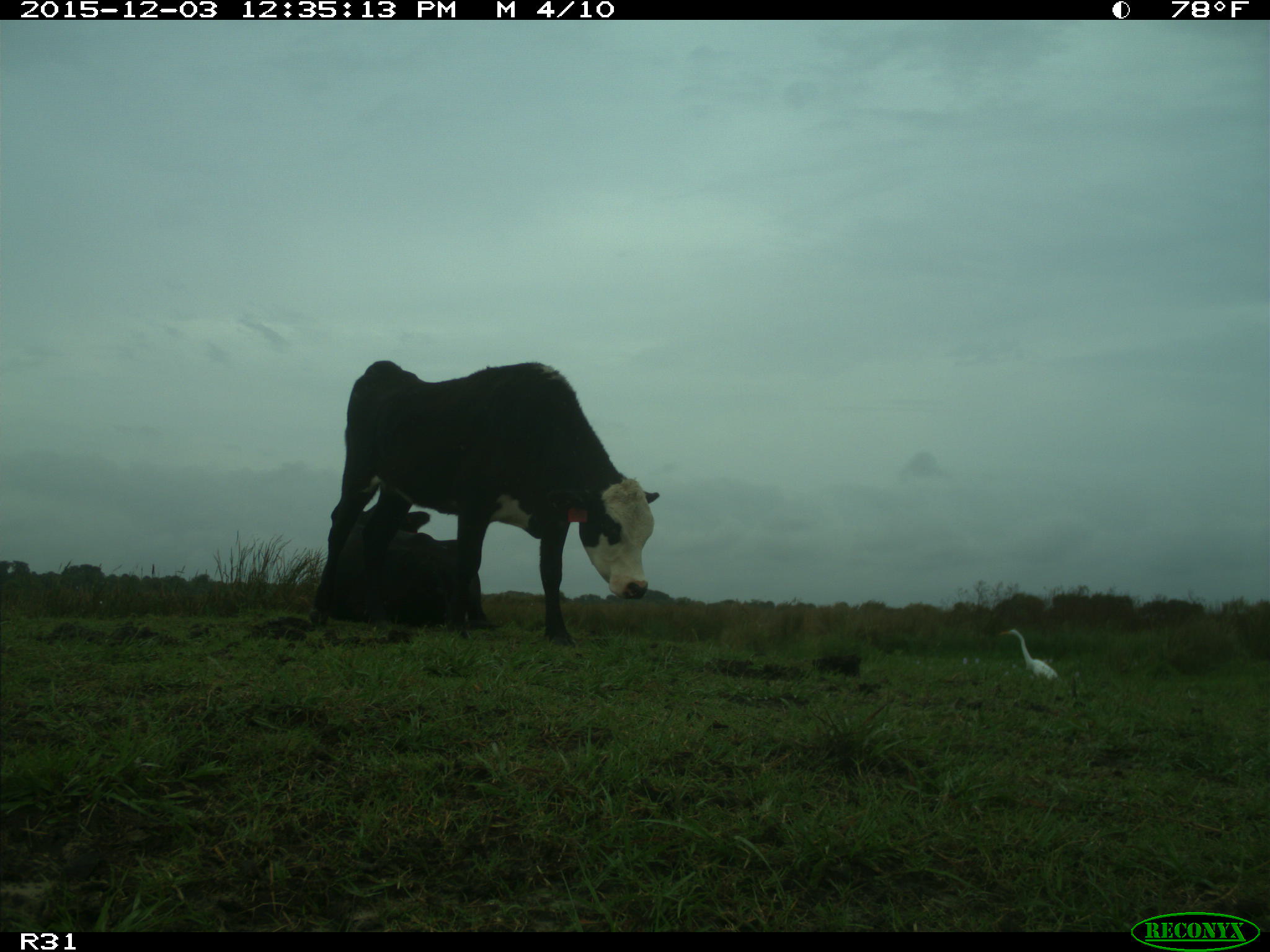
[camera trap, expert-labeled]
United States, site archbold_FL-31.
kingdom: Animalia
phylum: Chordata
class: Mammalia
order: Artiodactyla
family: Bovidae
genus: Bos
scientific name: Bos taurus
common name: domestic cow